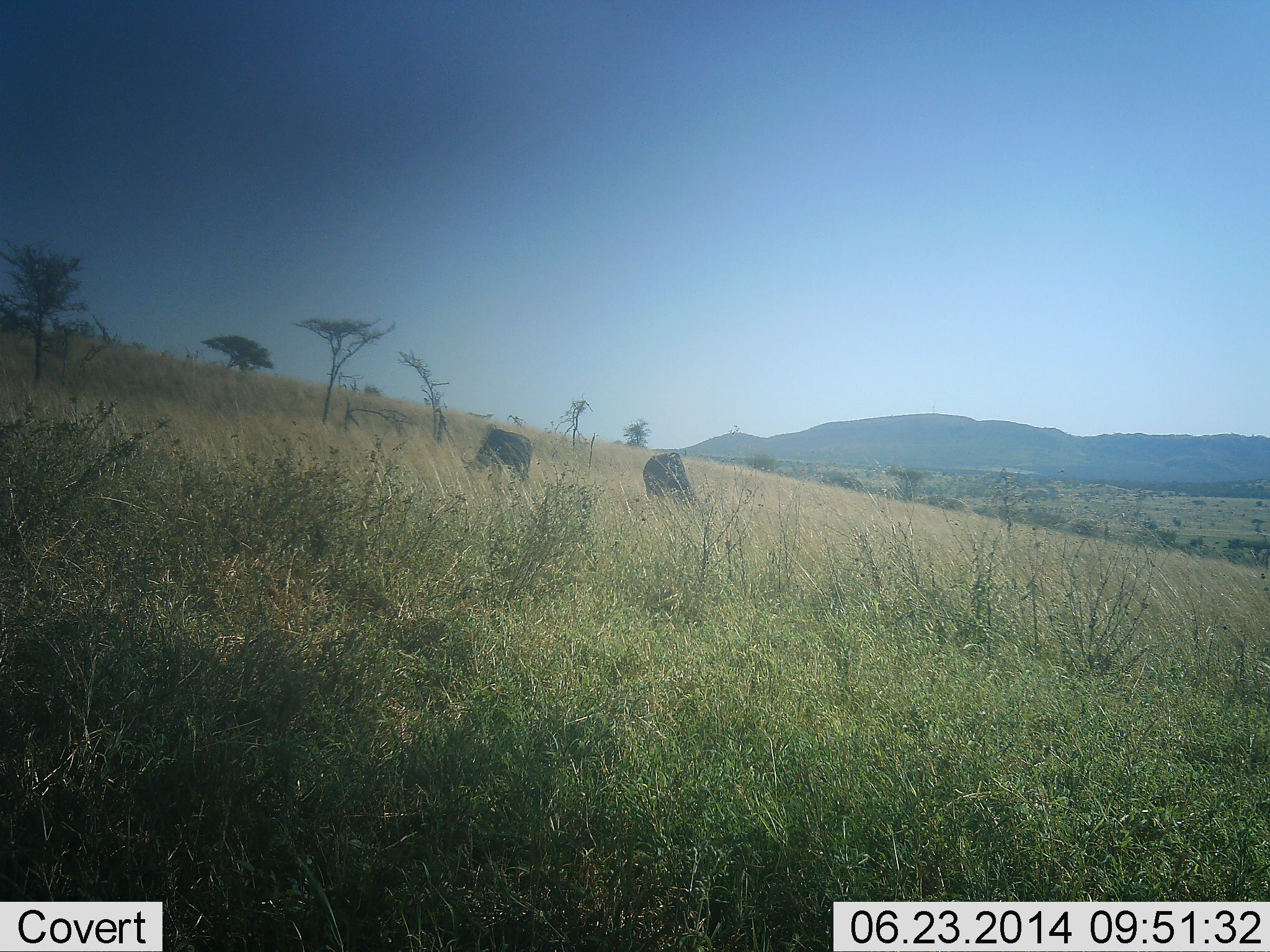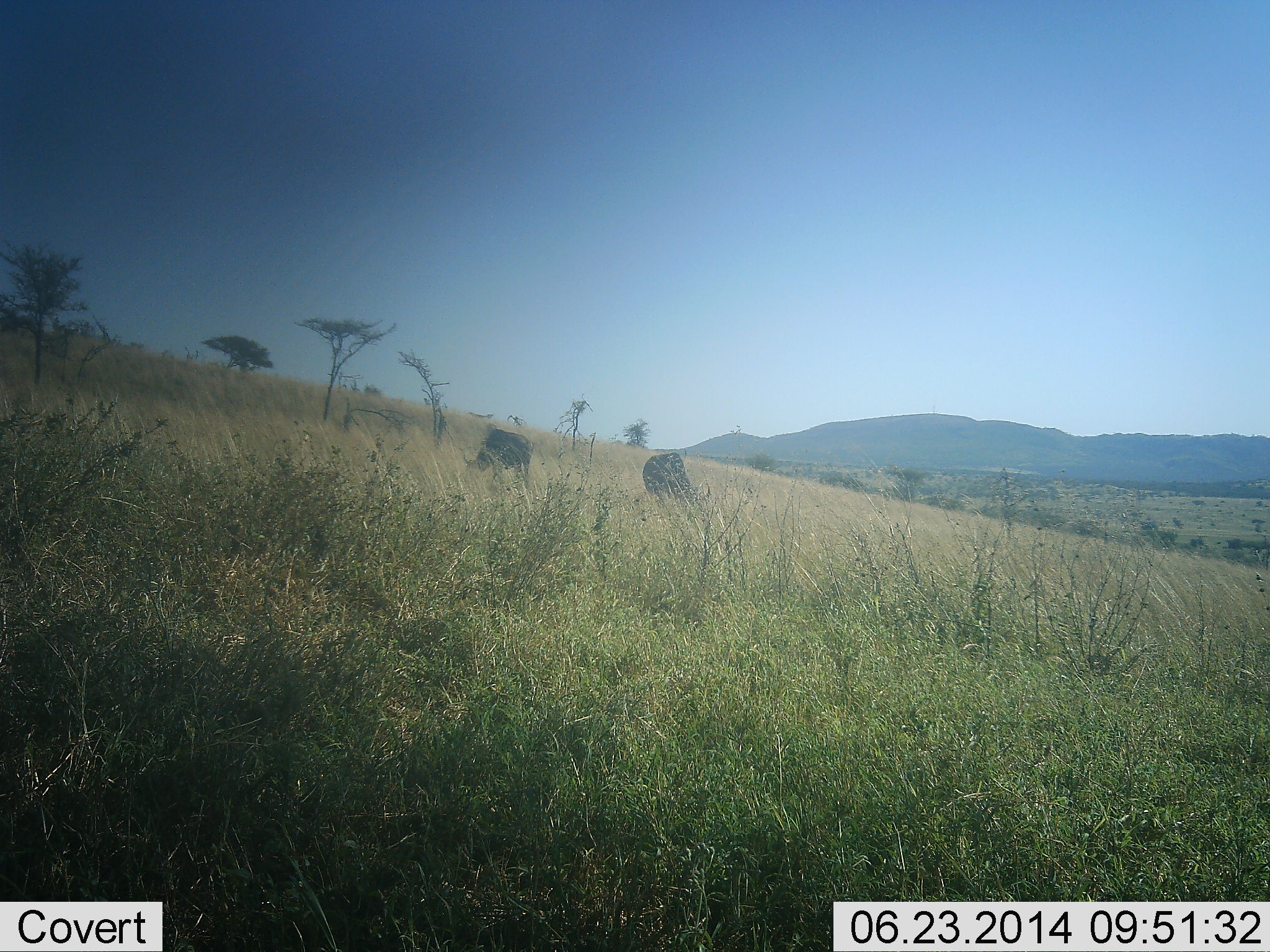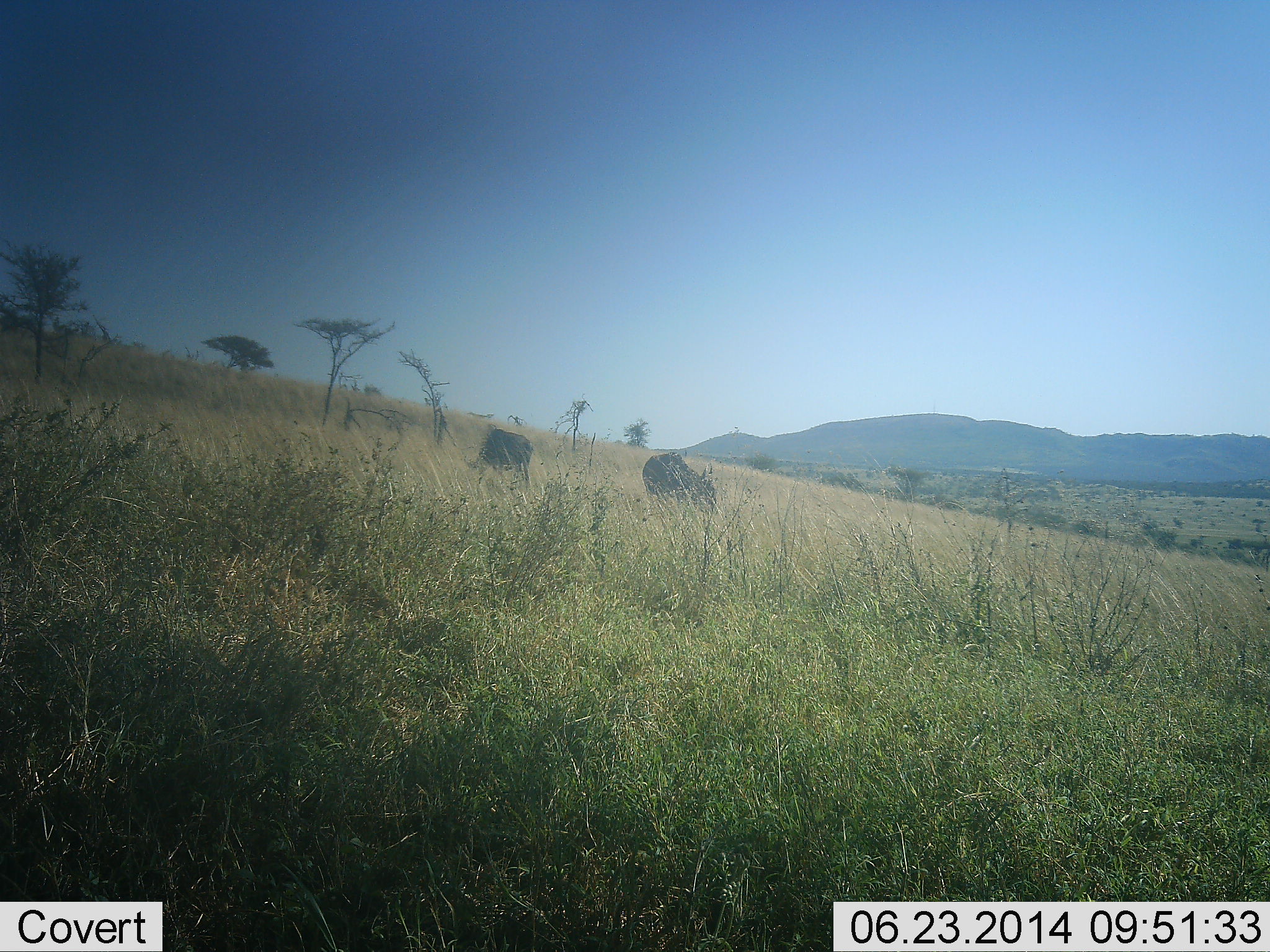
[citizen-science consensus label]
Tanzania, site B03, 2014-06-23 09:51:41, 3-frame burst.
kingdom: Animalia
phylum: Chordata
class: Mammalia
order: Artiodactyla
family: Bovidae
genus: Connochaetes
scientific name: Connochaetes taurinus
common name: blue wildebeest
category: wildebeest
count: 2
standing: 30%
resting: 0%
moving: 0%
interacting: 0%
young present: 0%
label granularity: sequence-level